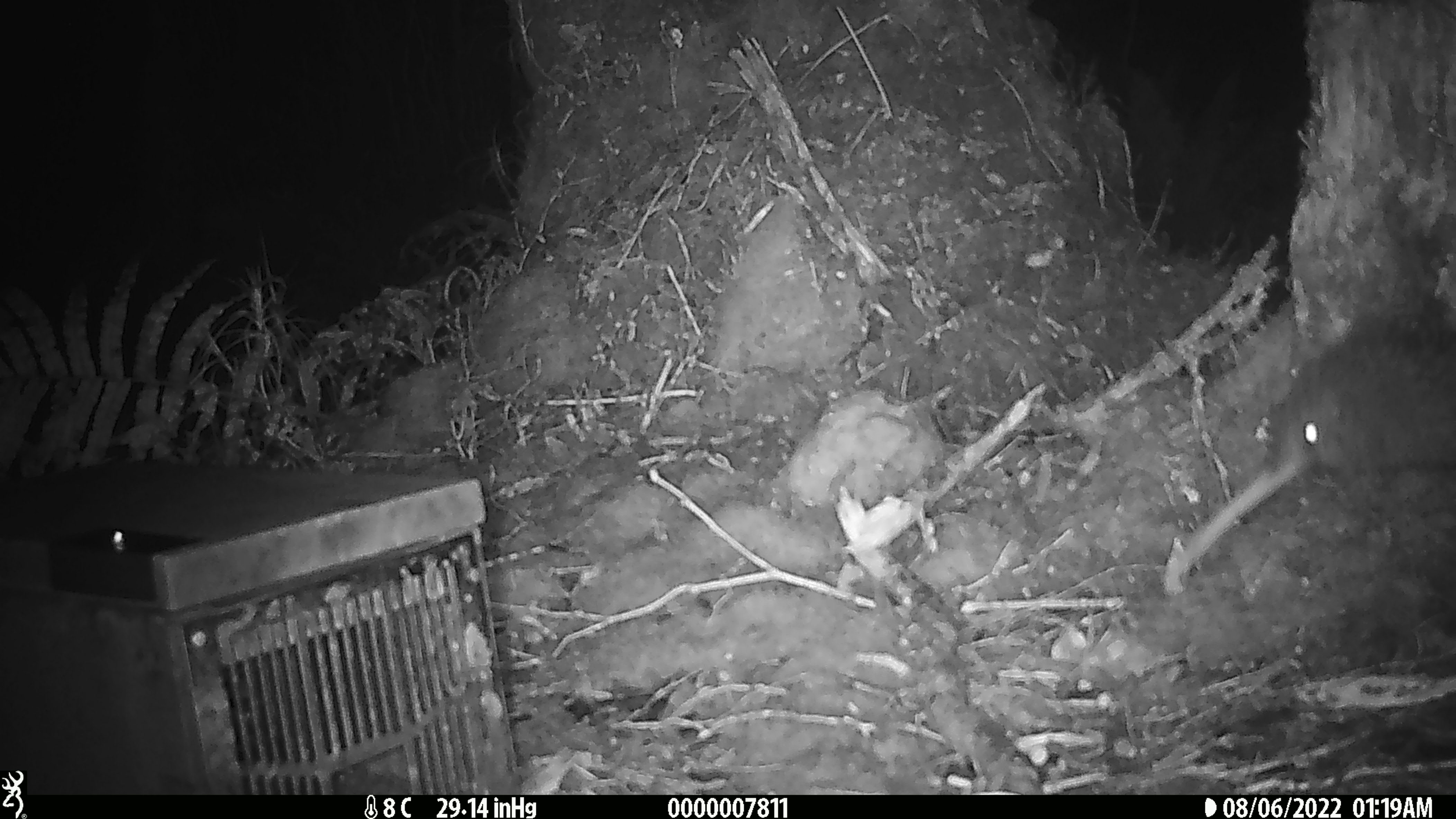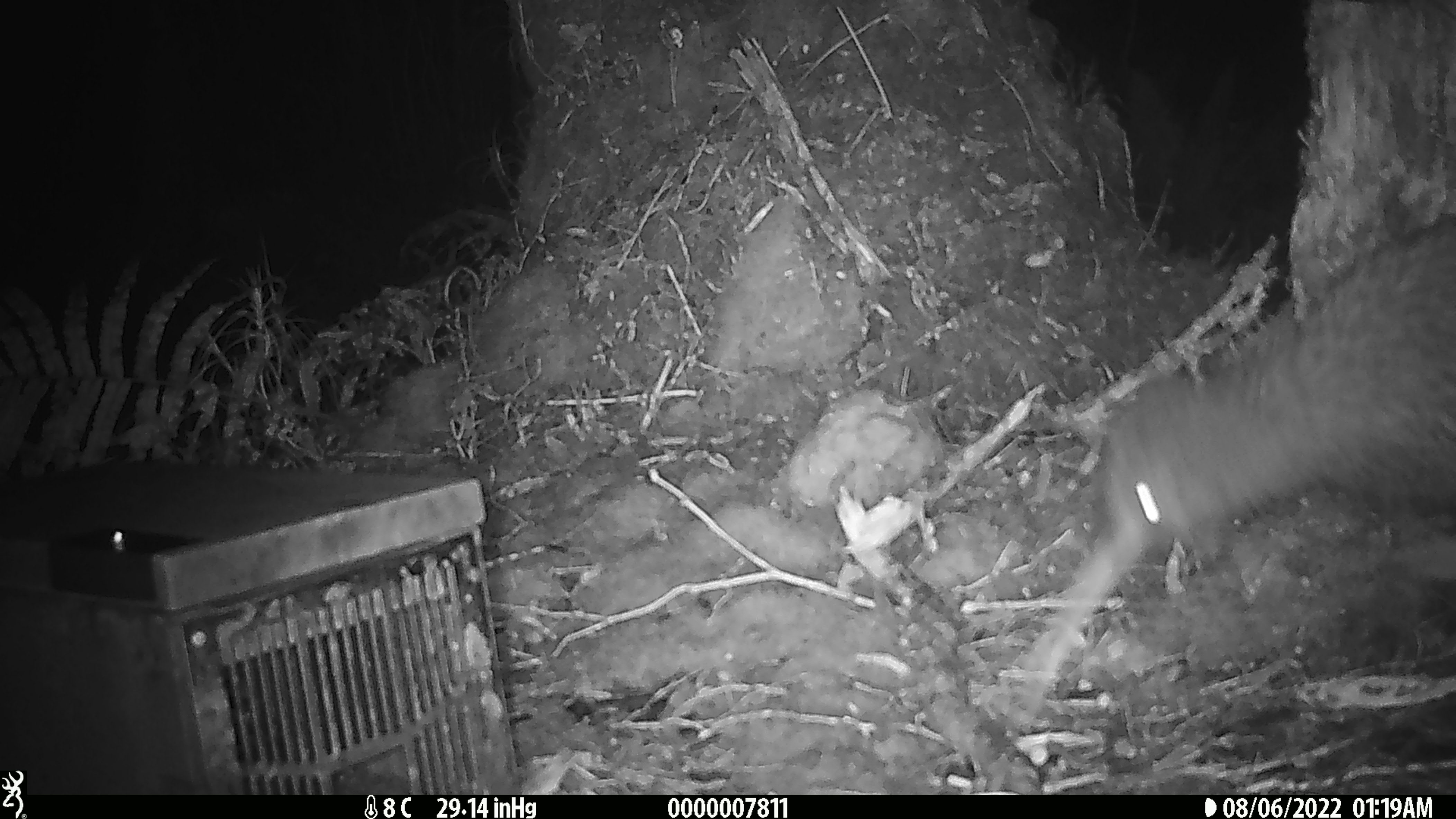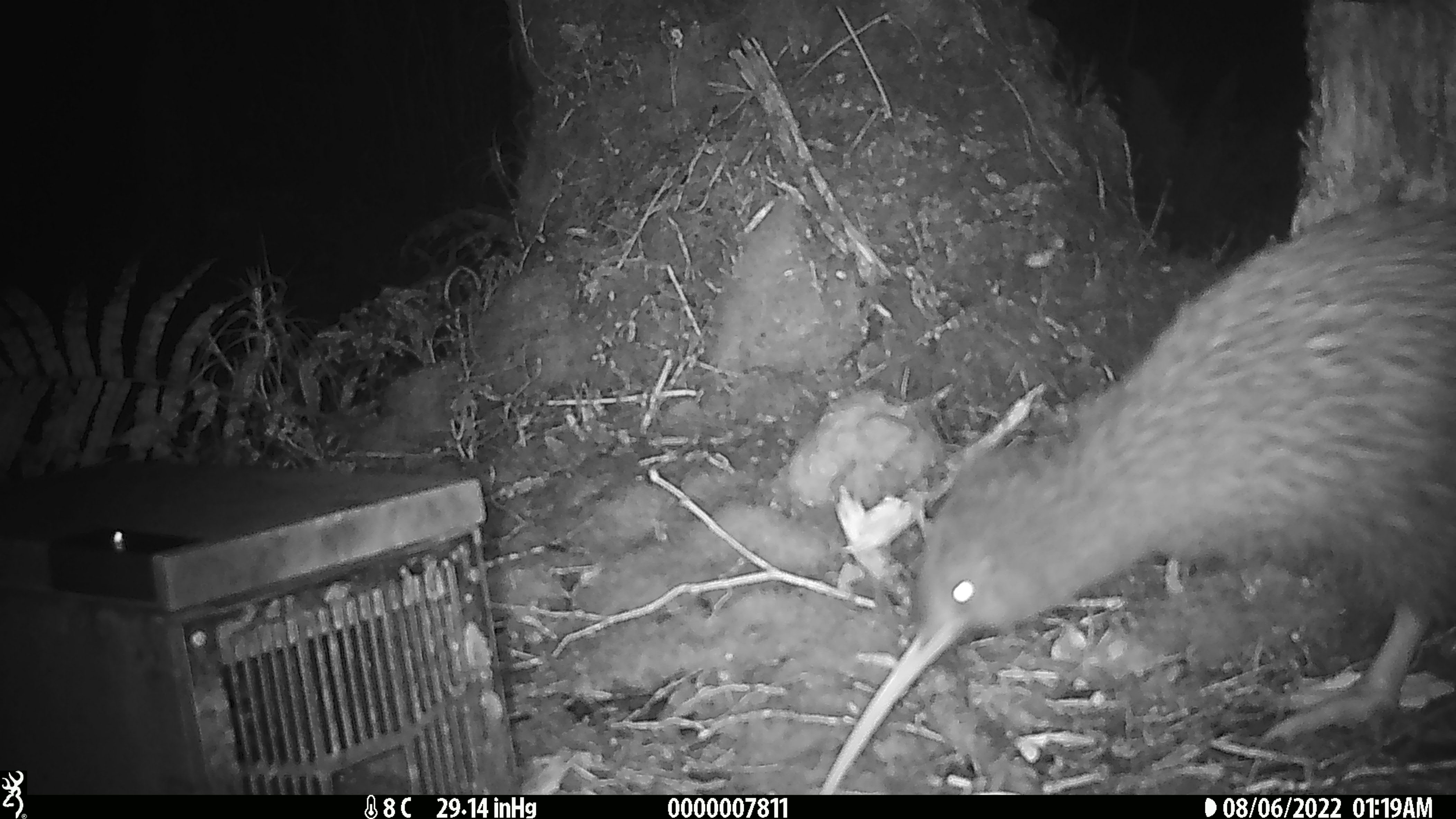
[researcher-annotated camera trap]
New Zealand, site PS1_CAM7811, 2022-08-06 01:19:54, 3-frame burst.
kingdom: Animalia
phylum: Chordata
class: Aves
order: Apterygiformes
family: Apterygidae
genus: Apteryx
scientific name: Apteryx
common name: kiwi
Kiwi (Apteryx).